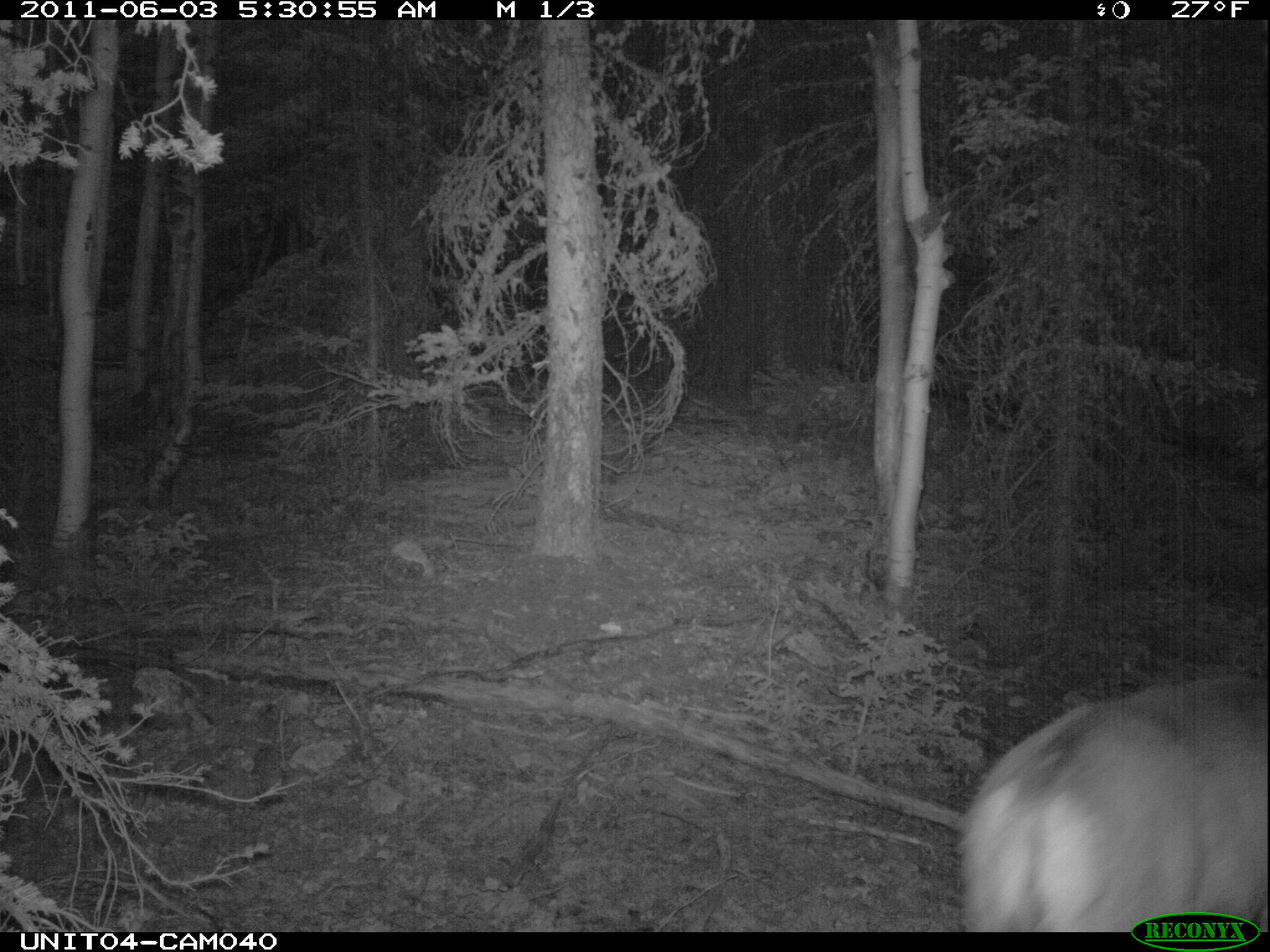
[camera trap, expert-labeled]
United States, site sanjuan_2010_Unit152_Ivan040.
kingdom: Animalia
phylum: Chordata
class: Mammalia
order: Artiodactyla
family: Cervidae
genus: Odocoileus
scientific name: Odocoileus hemionus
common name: mule deer